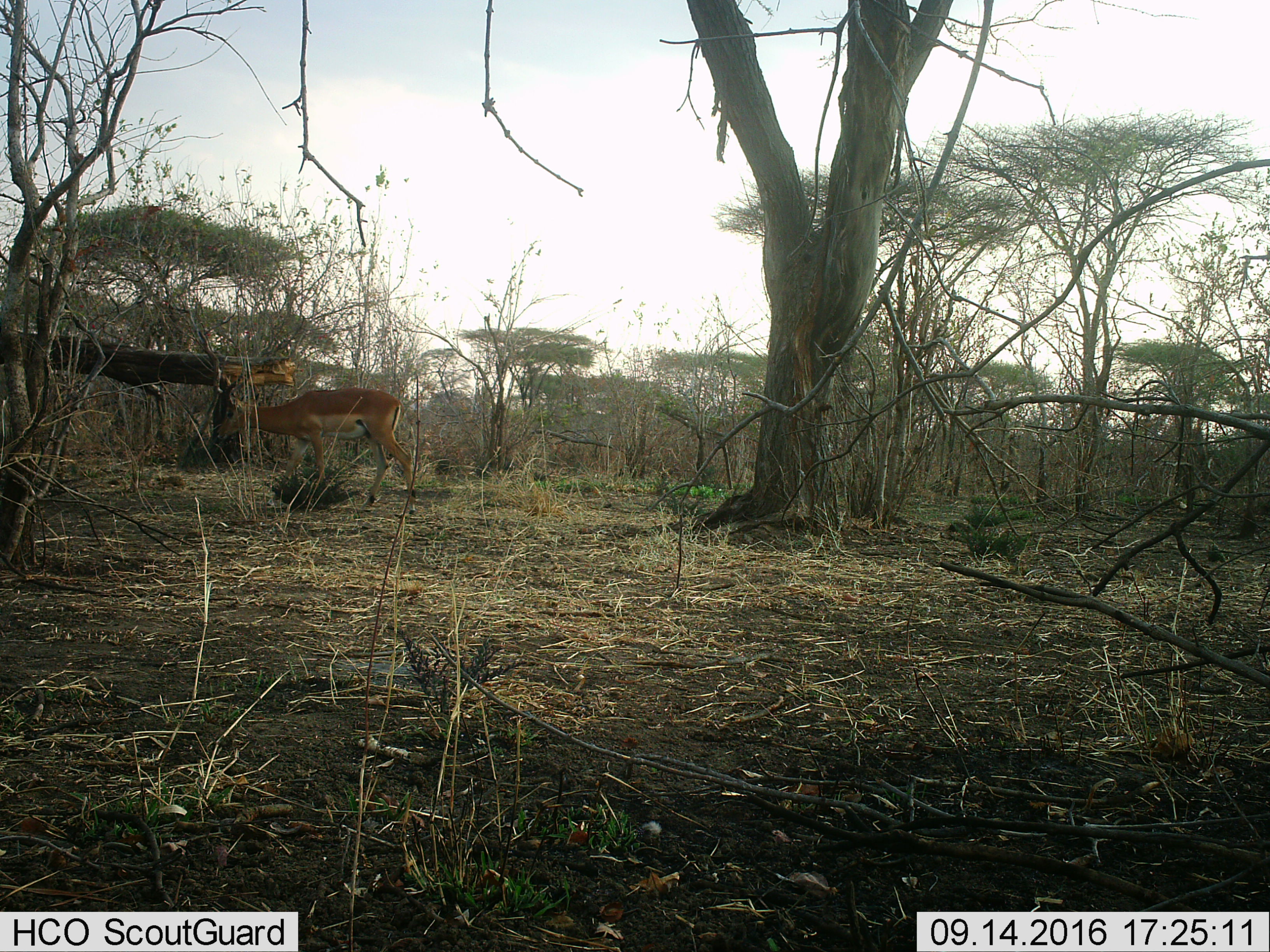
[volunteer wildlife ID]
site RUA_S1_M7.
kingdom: Animalia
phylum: Chordata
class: Mammalia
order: Artiodactyla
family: Bovidae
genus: Aepyceros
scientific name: Aepyceros melampus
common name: impala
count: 1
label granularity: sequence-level